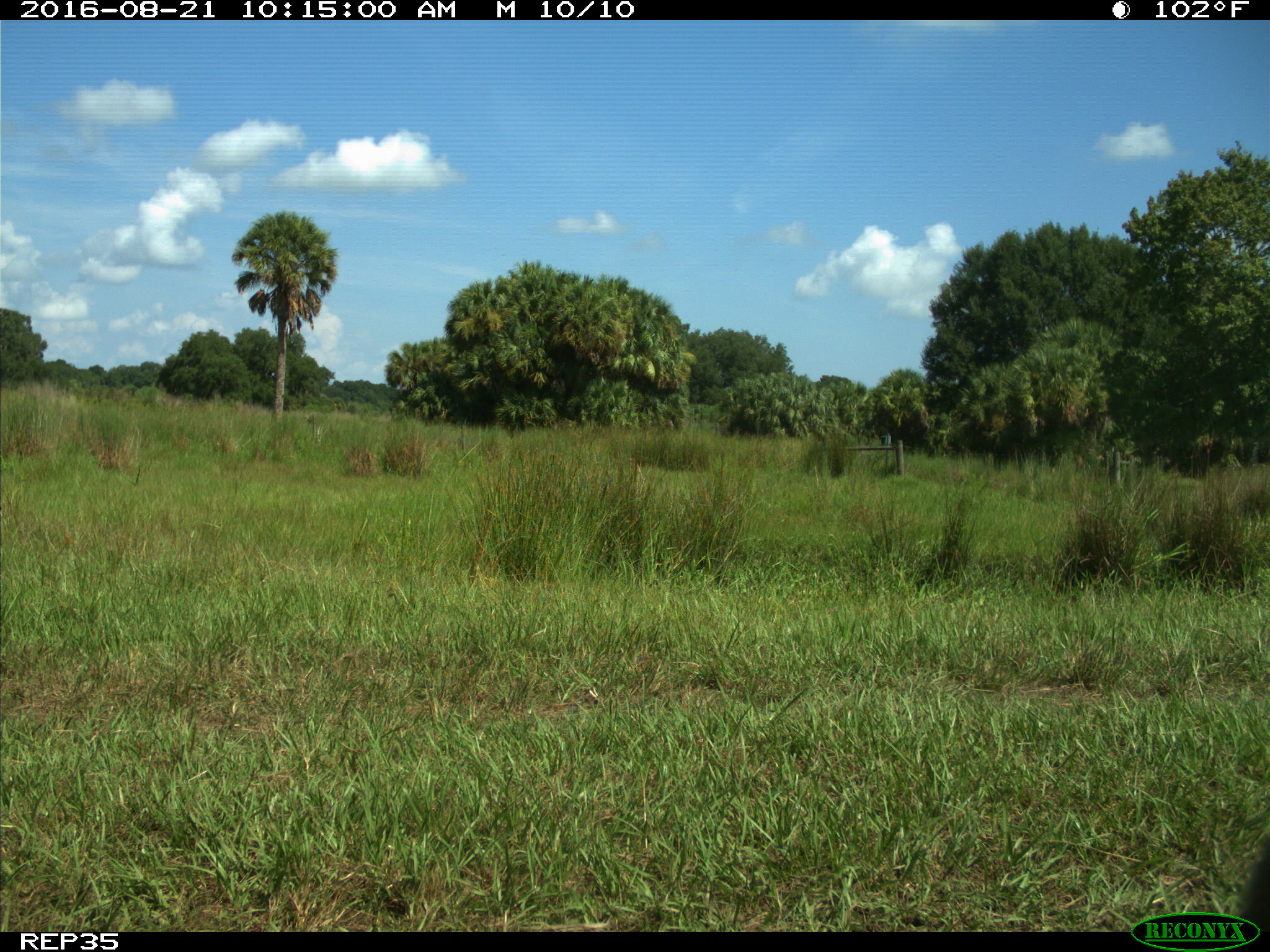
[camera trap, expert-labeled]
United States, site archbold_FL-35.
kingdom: Animalia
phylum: Chordata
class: Mammalia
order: Artiodactyla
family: Bovidae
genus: Bos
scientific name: Bos taurus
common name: domestic cow